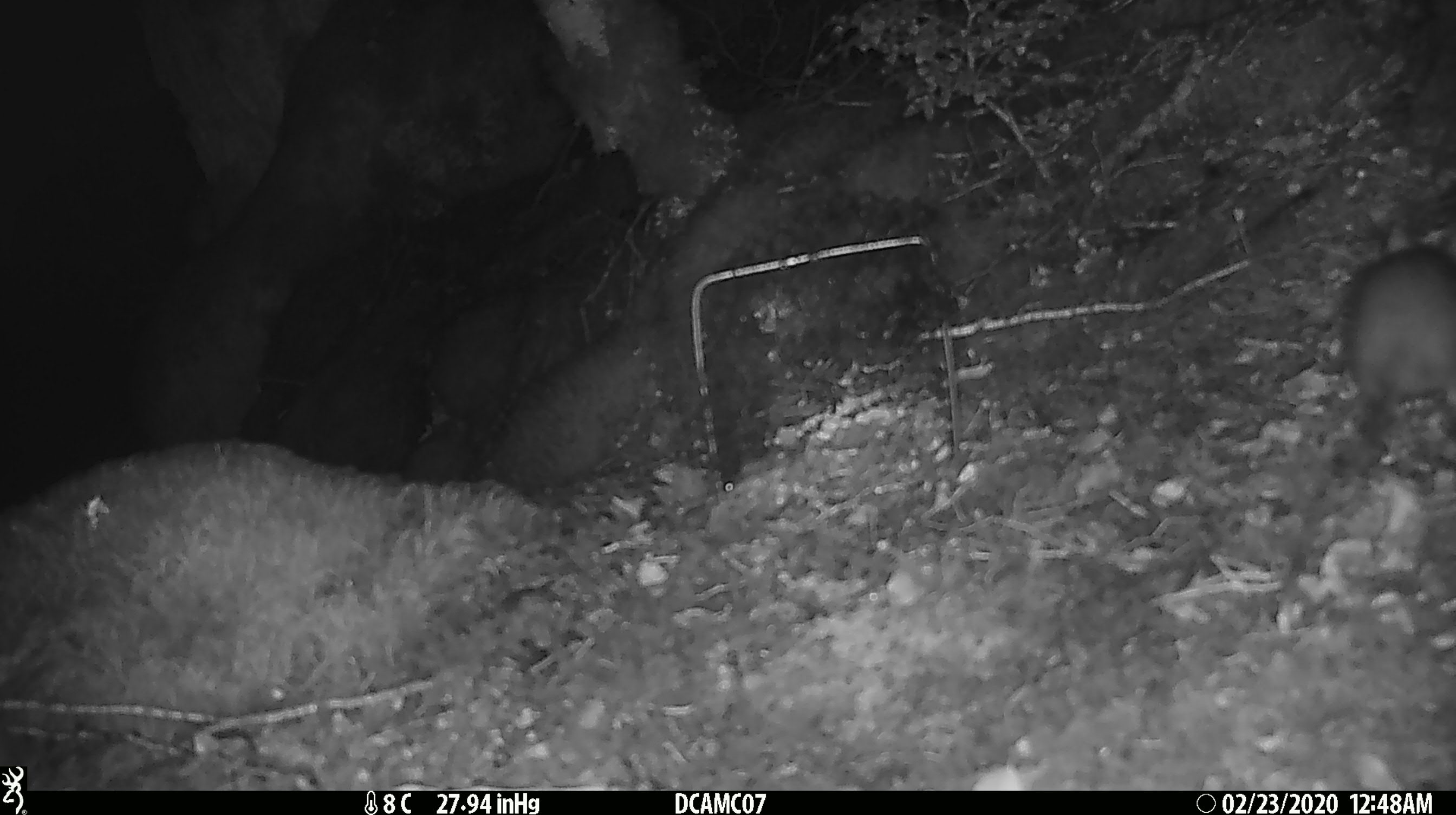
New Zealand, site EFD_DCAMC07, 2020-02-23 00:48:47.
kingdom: Animalia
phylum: Chordata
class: Mammalia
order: Rodentia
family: Muridae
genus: Rattus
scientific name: Rattus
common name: rat